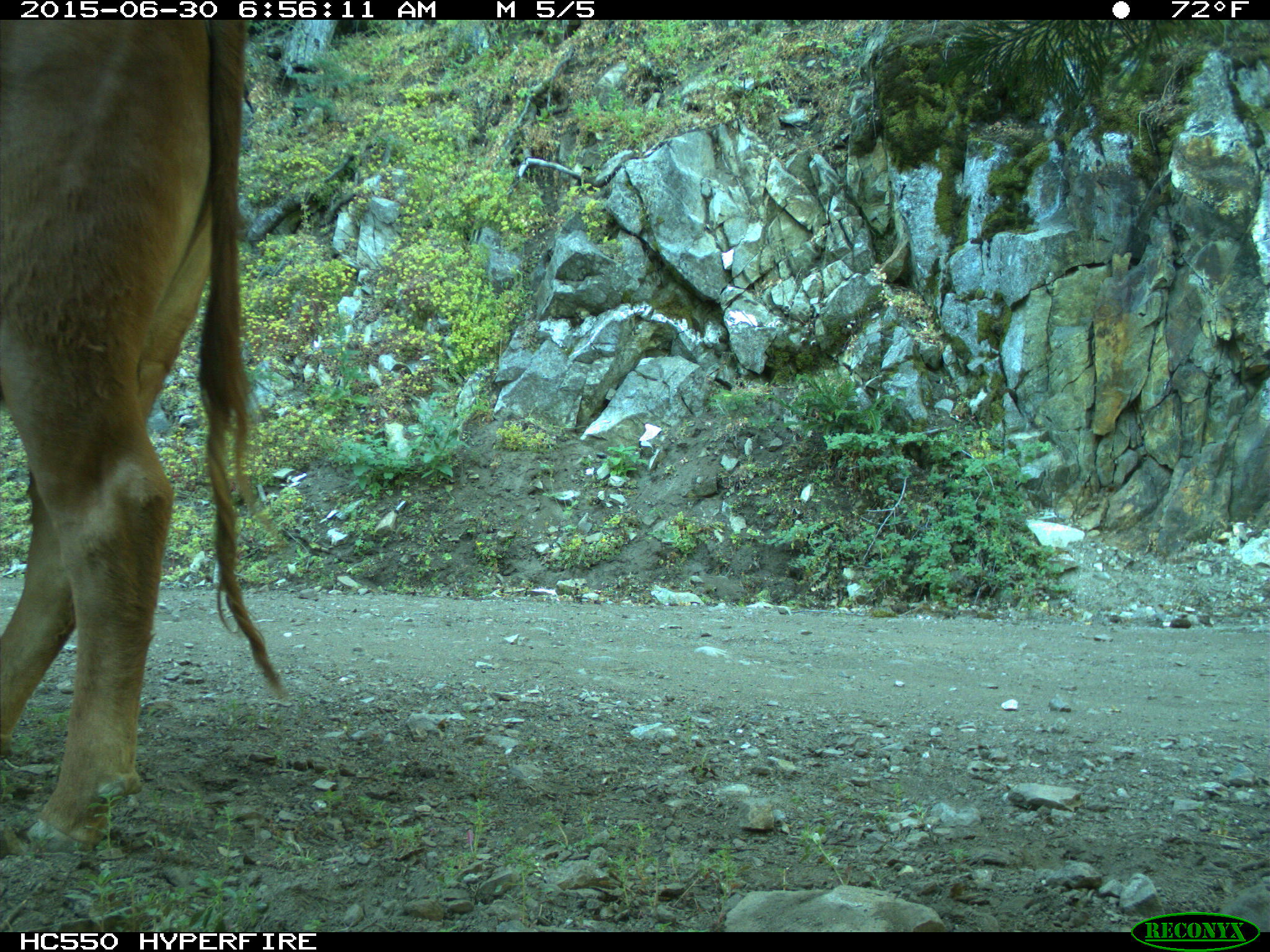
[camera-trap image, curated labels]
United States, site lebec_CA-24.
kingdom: Animalia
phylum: Chordata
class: Mammalia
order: Artiodactyla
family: Bovidae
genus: Bos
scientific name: Bos taurus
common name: domestic cow